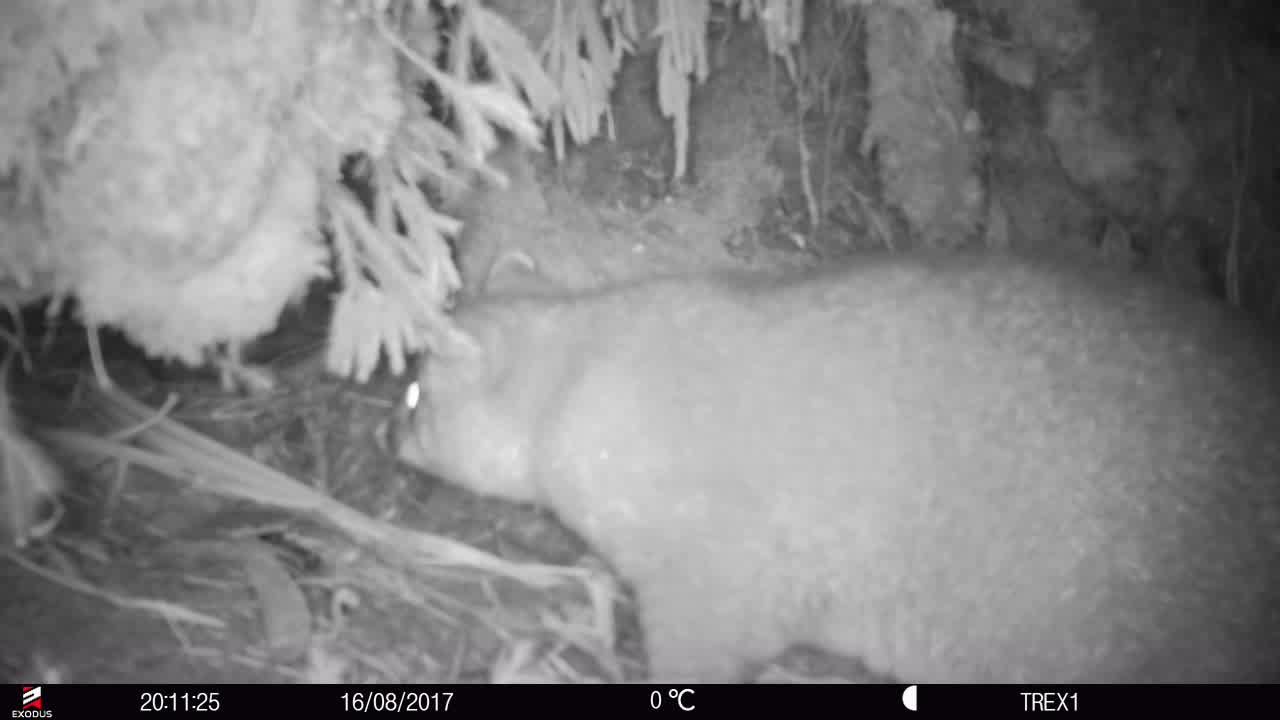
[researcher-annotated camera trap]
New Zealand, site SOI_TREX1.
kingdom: Animalia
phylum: Chordata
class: Mammalia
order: Diprotodontia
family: Phalangeridae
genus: Trichosurus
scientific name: Trichosurus vulpecula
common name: common brushtail possum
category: possum